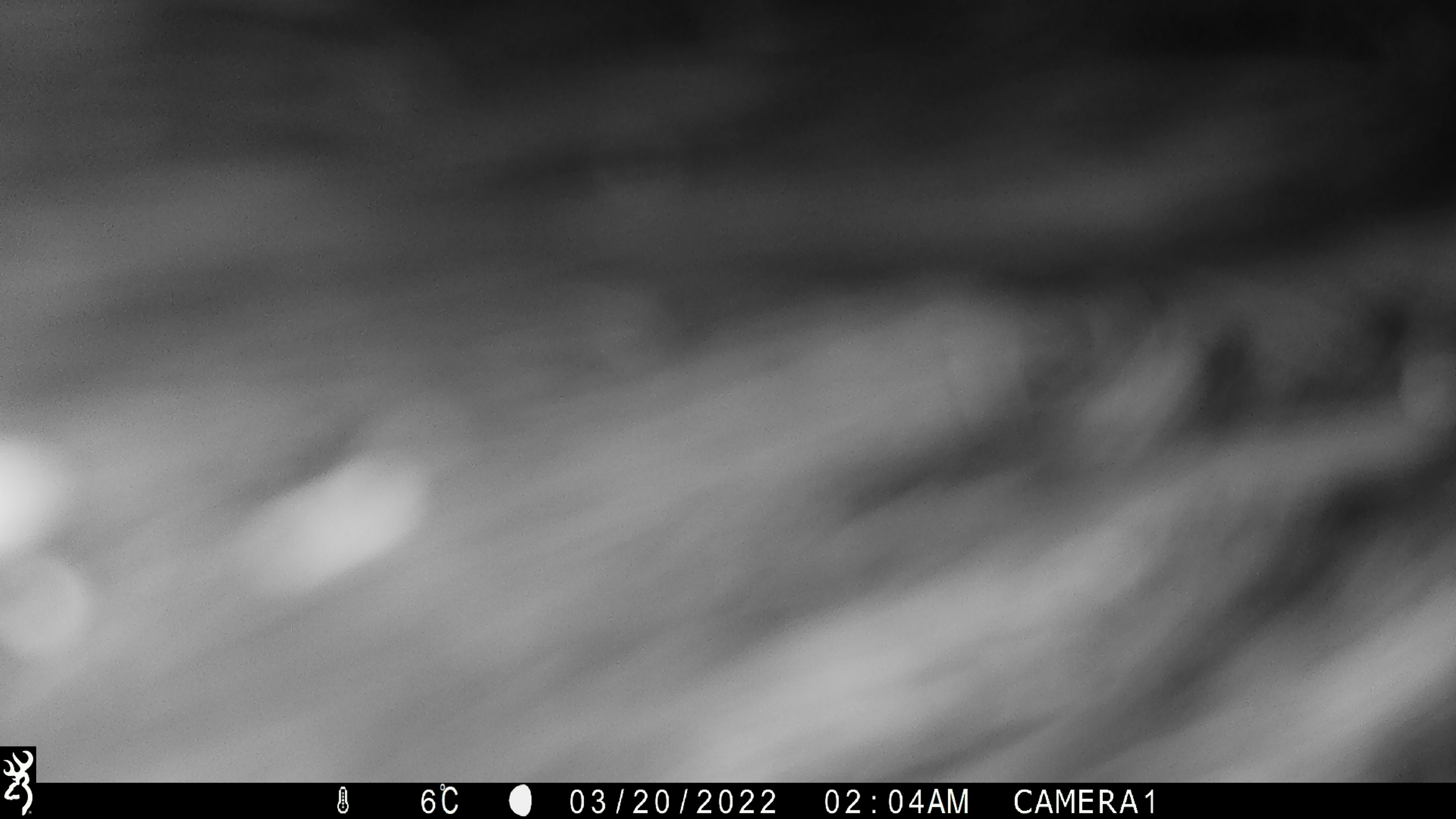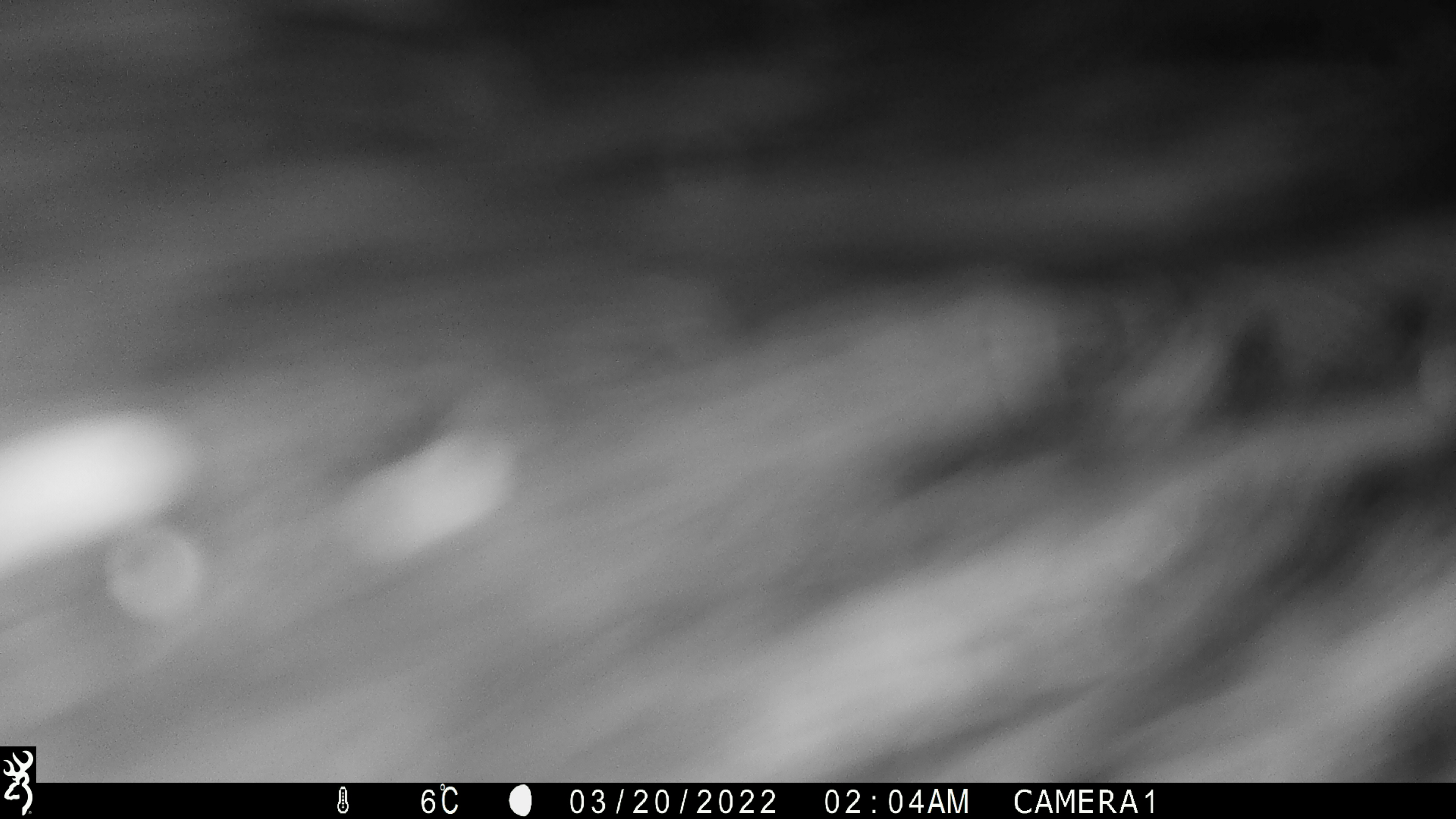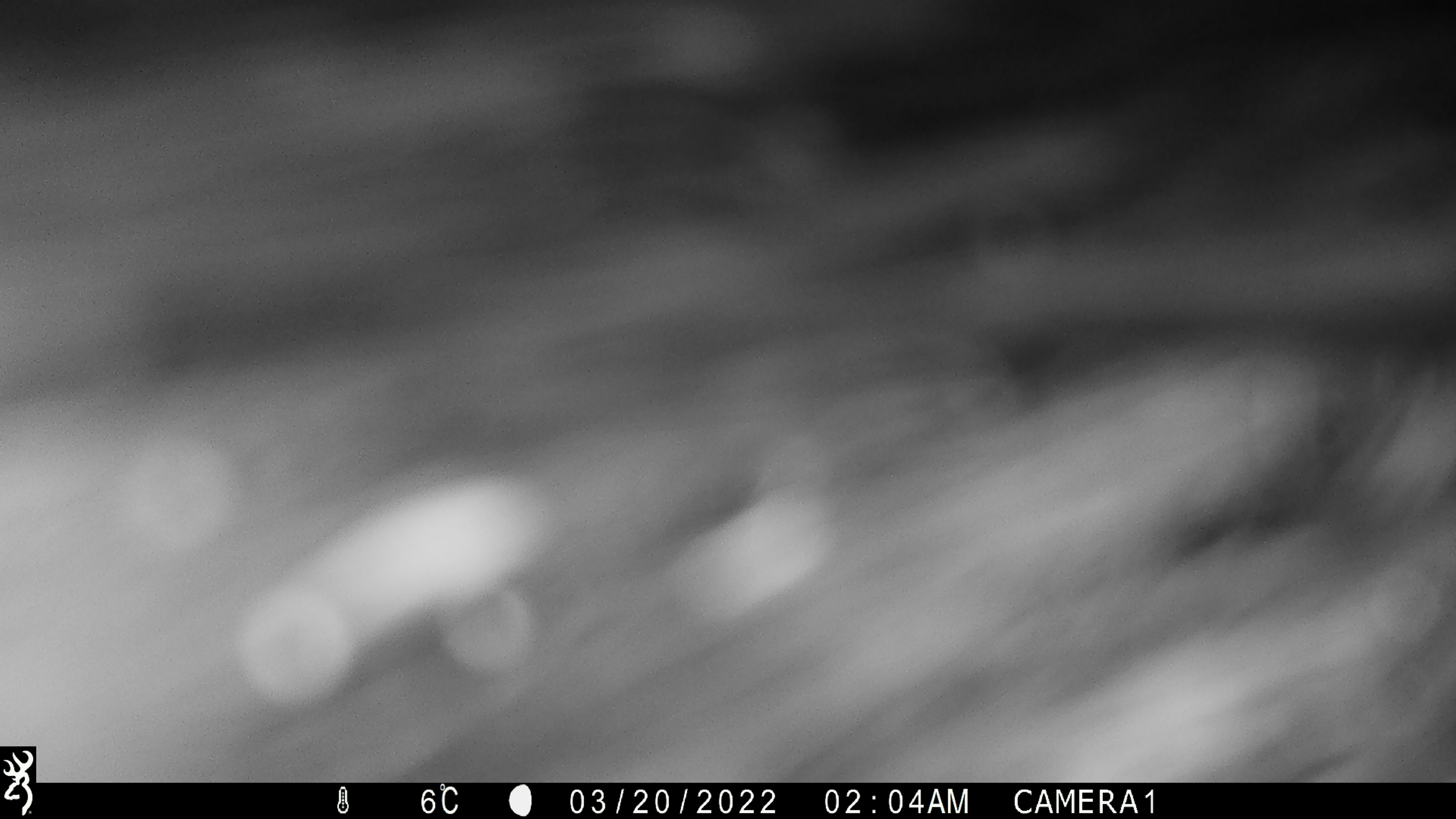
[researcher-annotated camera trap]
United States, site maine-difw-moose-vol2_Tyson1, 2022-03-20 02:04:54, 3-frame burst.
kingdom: Animalia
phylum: Chordata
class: Mammalia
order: Artiodactyla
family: Cervidae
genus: Alces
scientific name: Alces alces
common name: moose